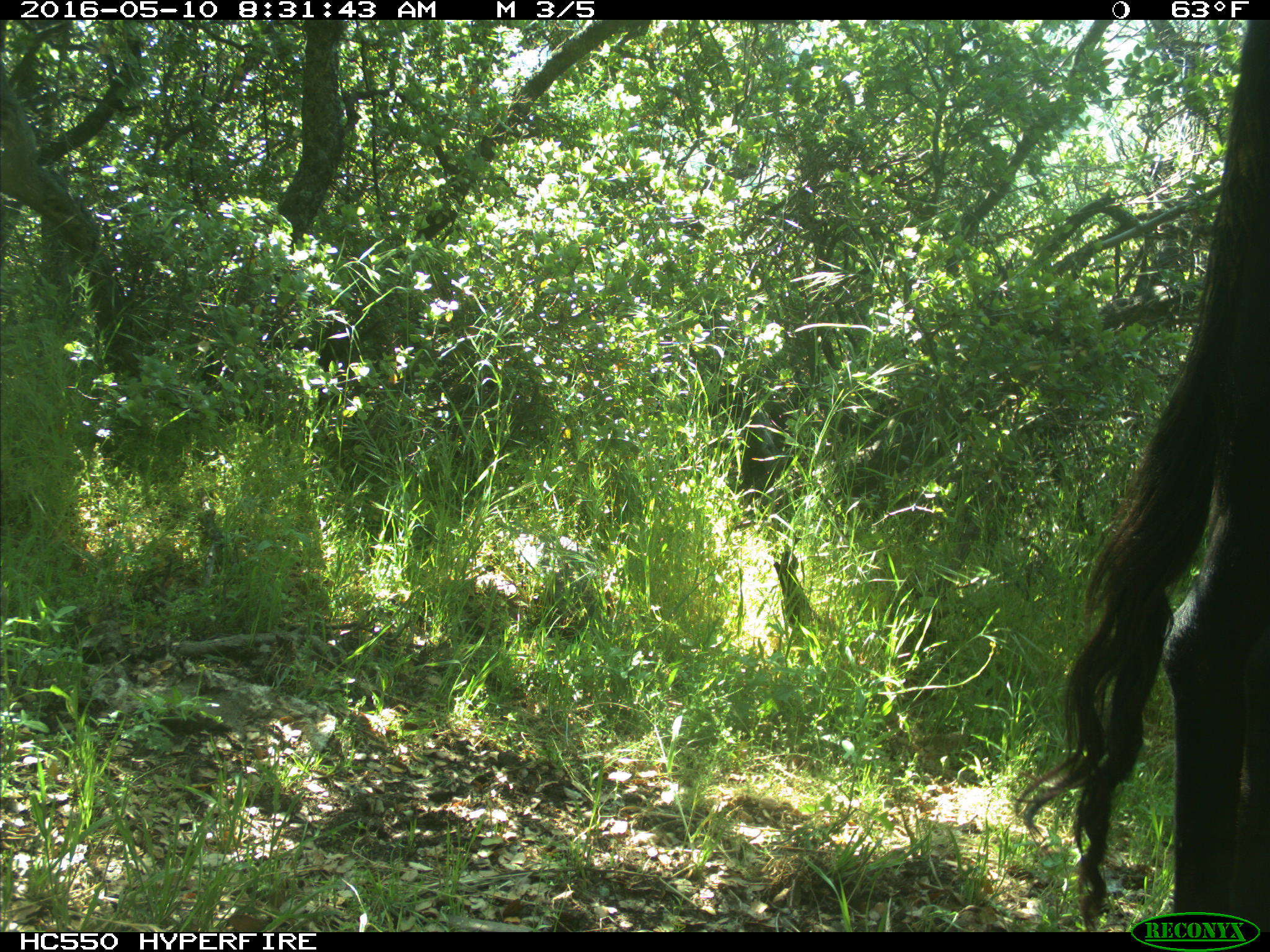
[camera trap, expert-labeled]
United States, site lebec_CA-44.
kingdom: Animalia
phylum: Chordata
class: Mammalia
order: Artiodactyla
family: Bovidae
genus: Bos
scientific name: Bos taurus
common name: domestic cow